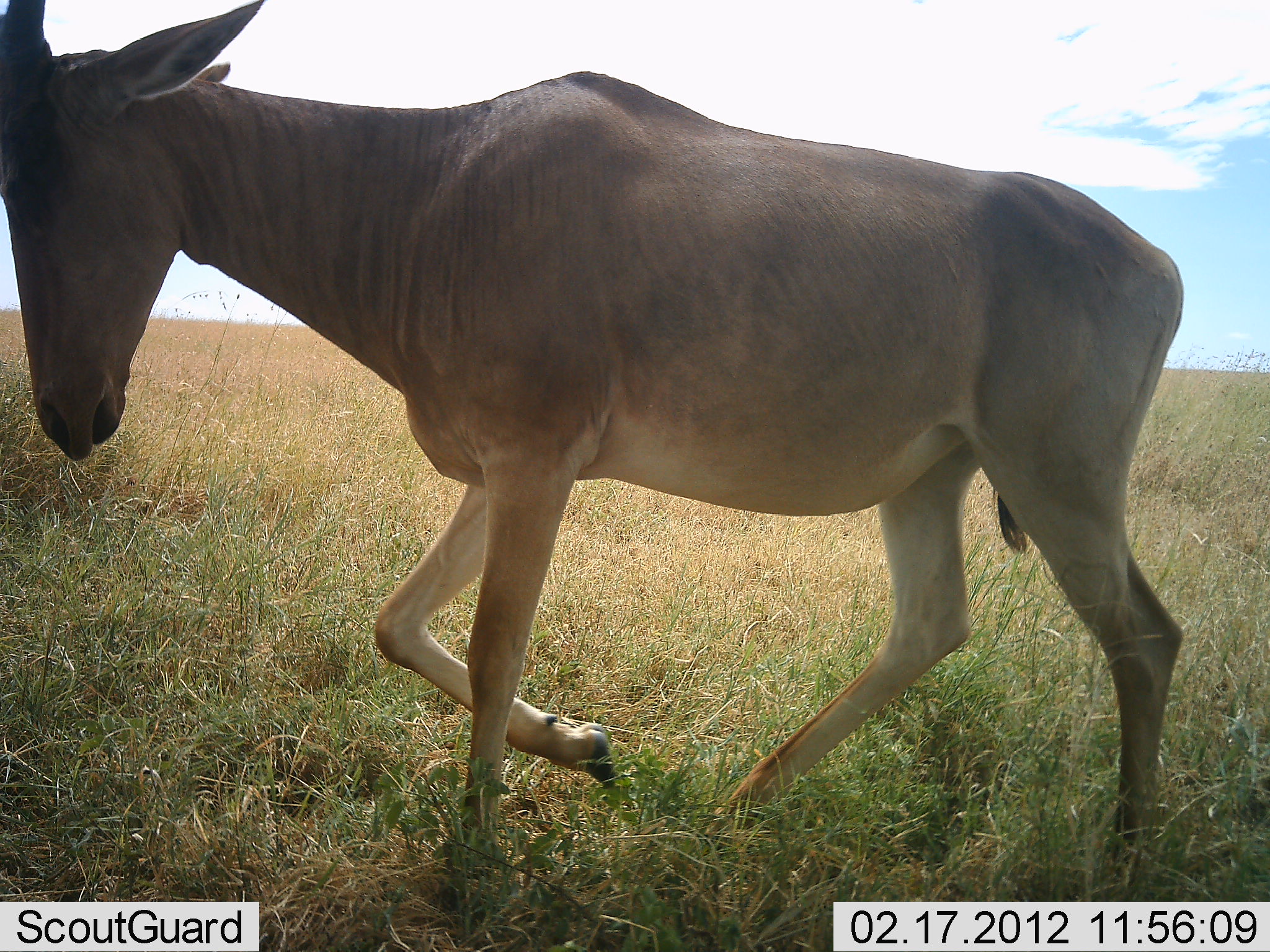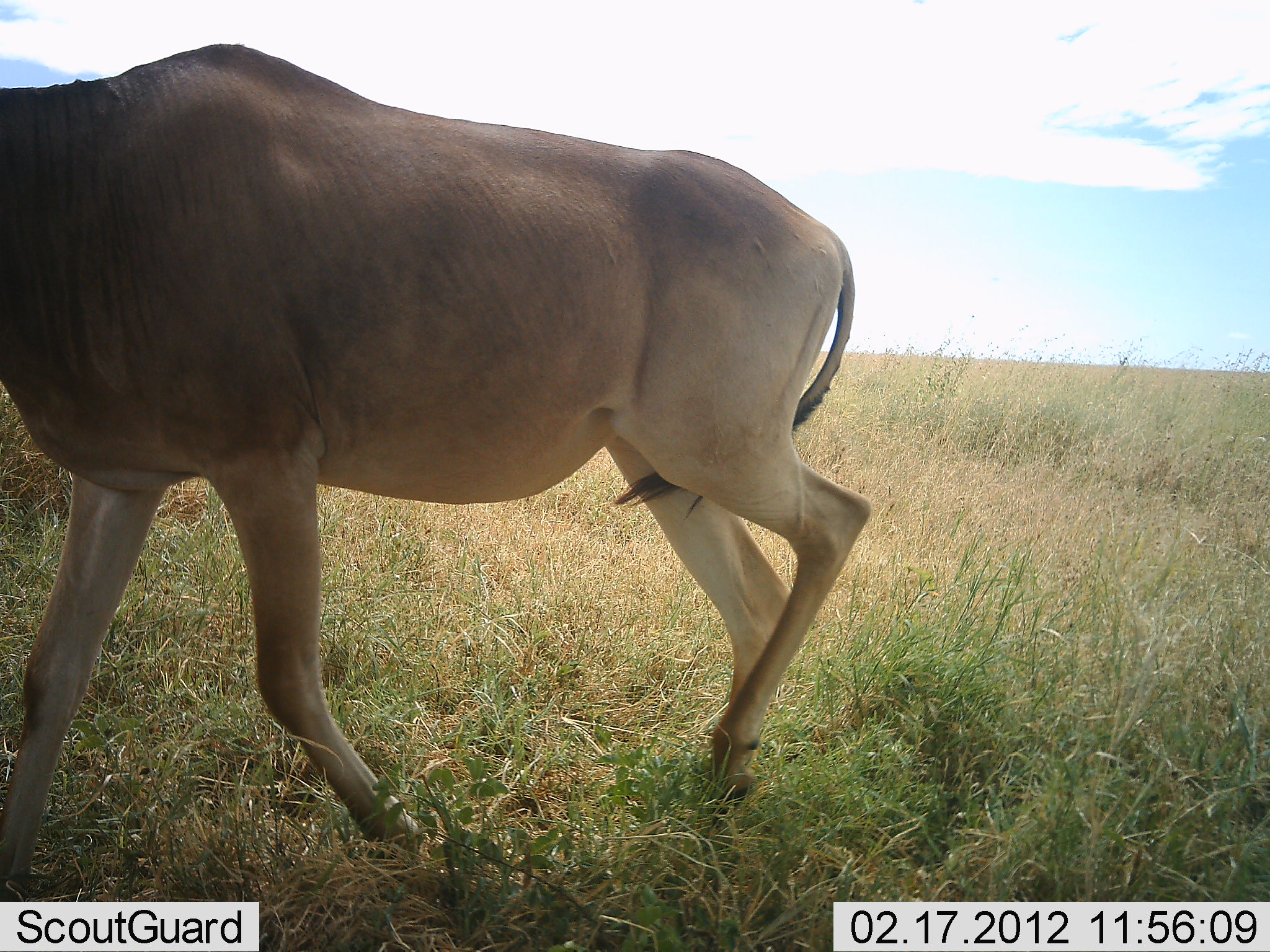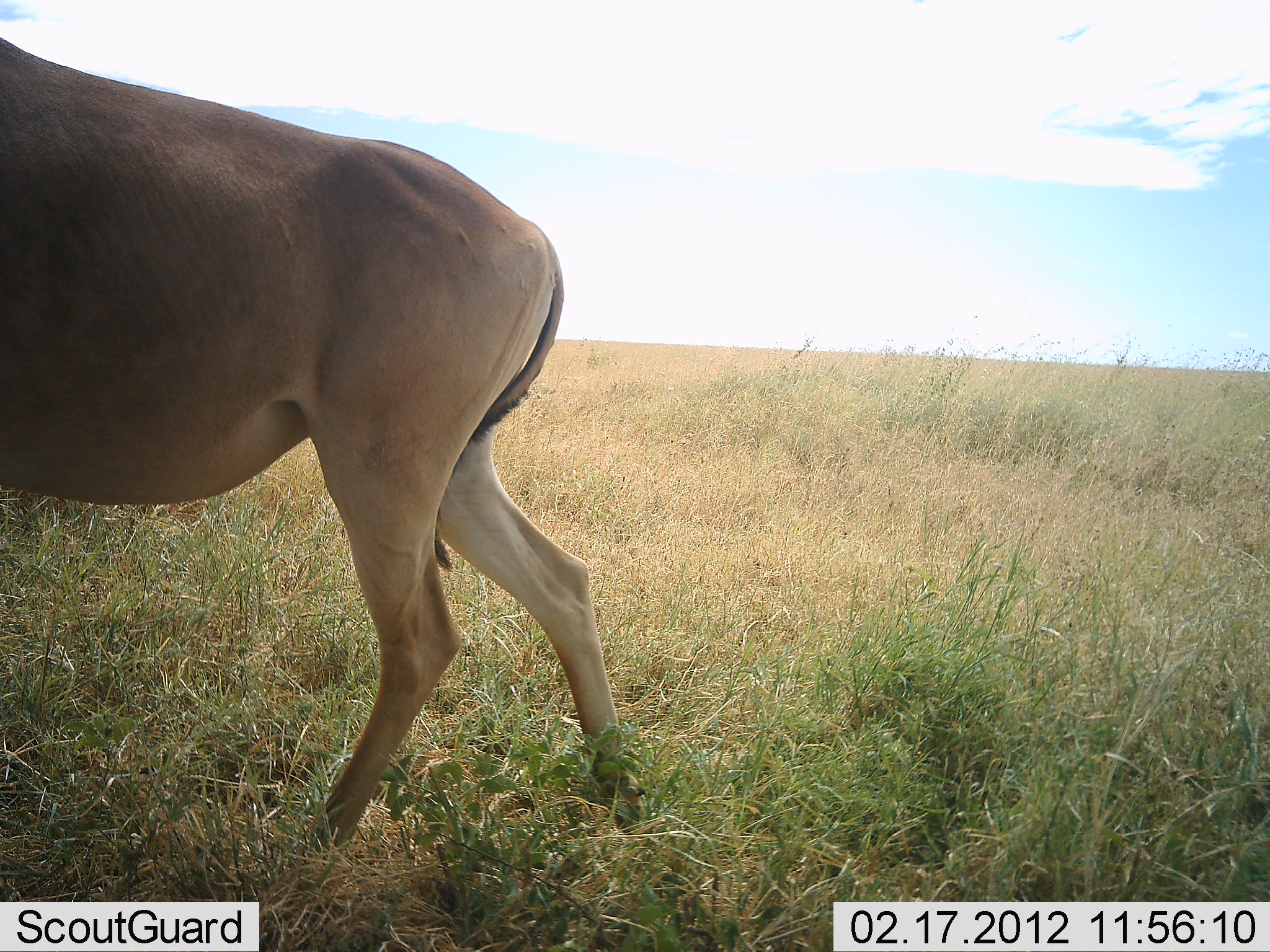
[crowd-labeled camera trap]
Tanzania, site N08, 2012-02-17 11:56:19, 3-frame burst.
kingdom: Animalia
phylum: Chordata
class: Mammalia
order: Artiodactyla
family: Bovidae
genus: Alcelaphus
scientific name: Alcelaphus buselaphus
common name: hartebeest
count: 1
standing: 0%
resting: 0%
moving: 100%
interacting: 0%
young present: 0%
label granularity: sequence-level